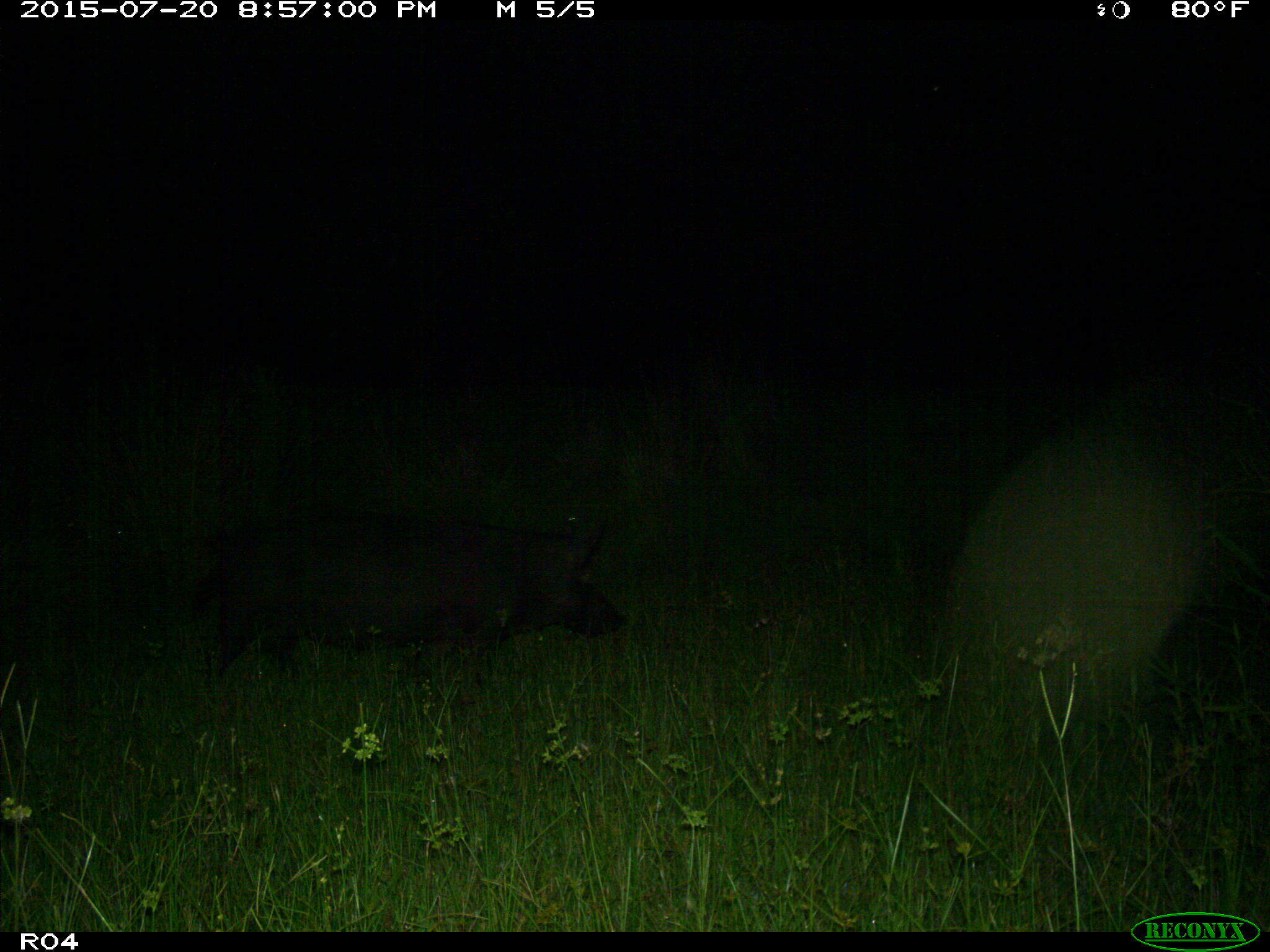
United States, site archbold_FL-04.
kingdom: Animalia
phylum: Chordata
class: Mammalia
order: Artiodactyla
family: Suidae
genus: Sus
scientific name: Sus scrofa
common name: wild boar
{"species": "Sus scrofa (wild boar)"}